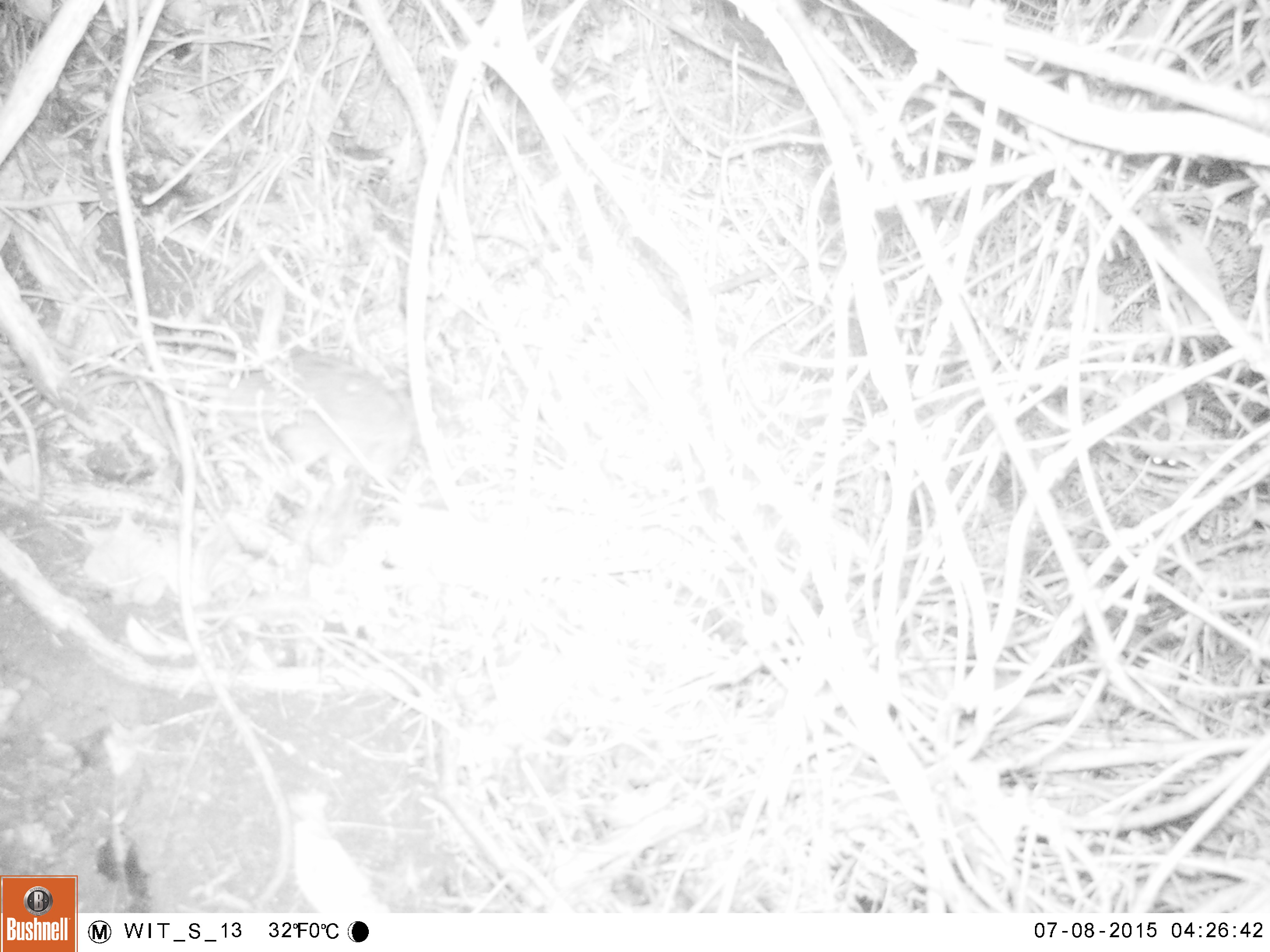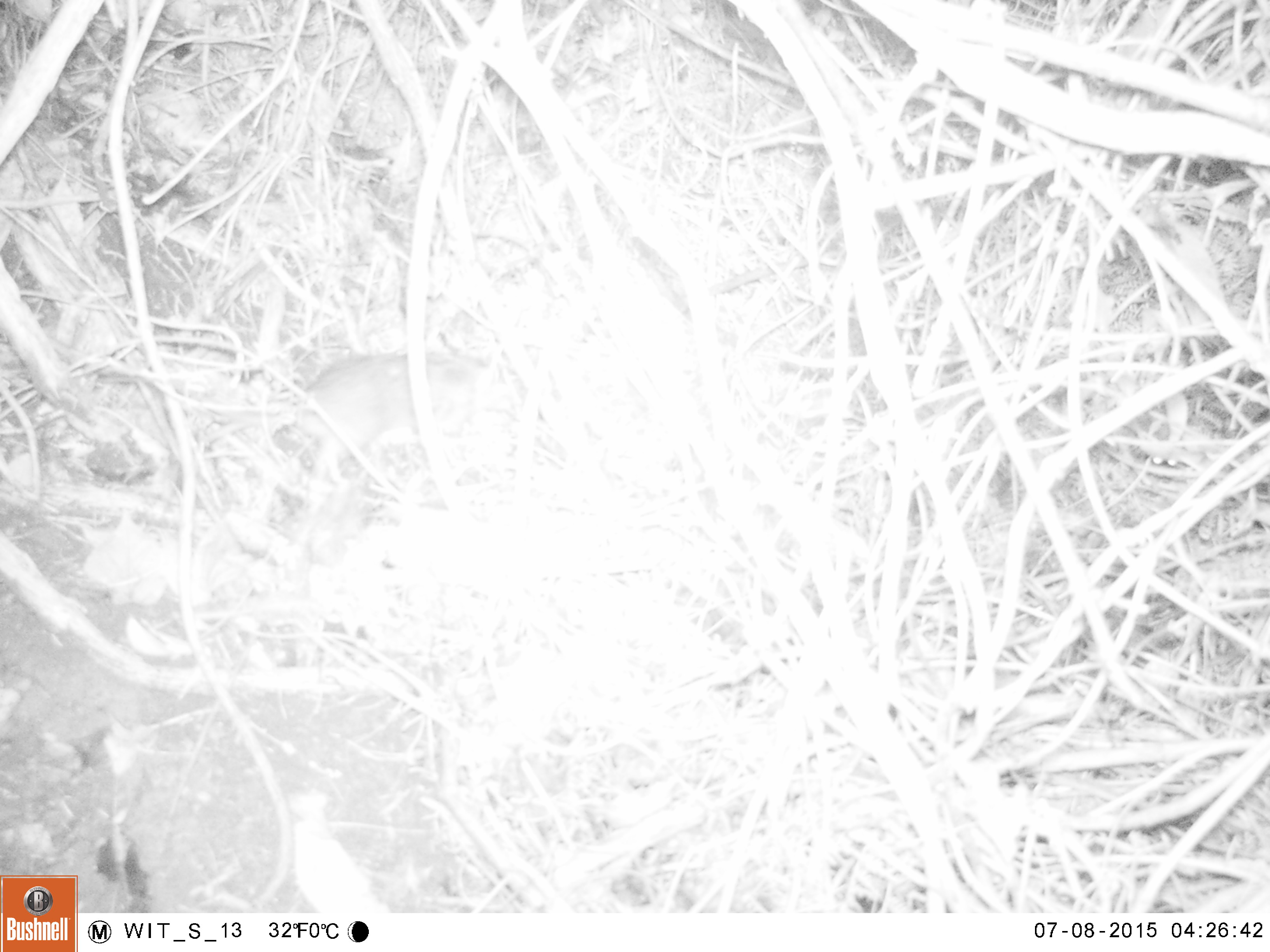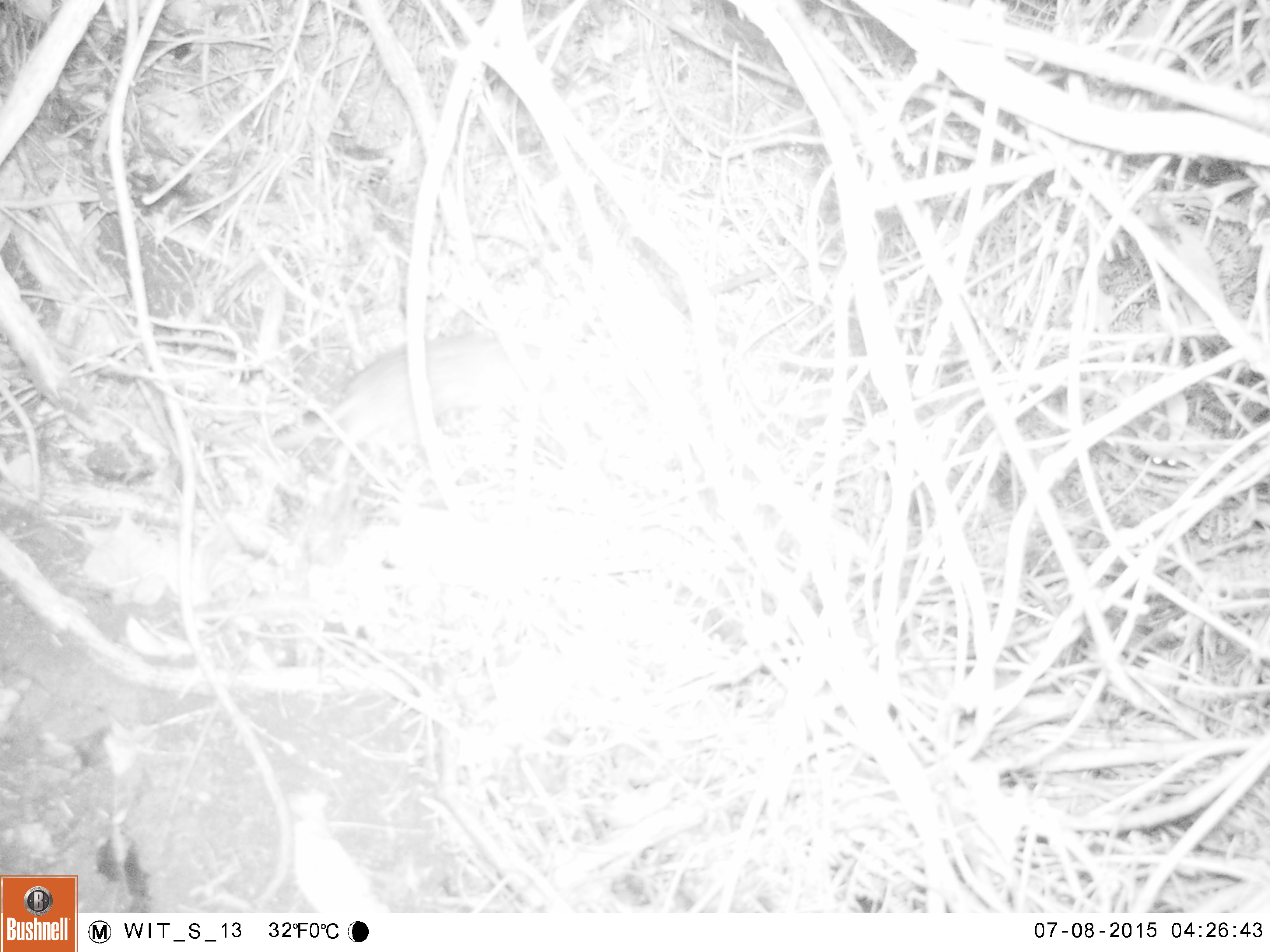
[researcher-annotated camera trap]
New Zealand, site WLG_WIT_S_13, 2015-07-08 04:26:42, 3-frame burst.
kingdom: Animalia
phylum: Chordata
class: Mammalia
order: Rodentia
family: Muridae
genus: Rattus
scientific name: Rattus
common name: rat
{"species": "rat (Rattus)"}